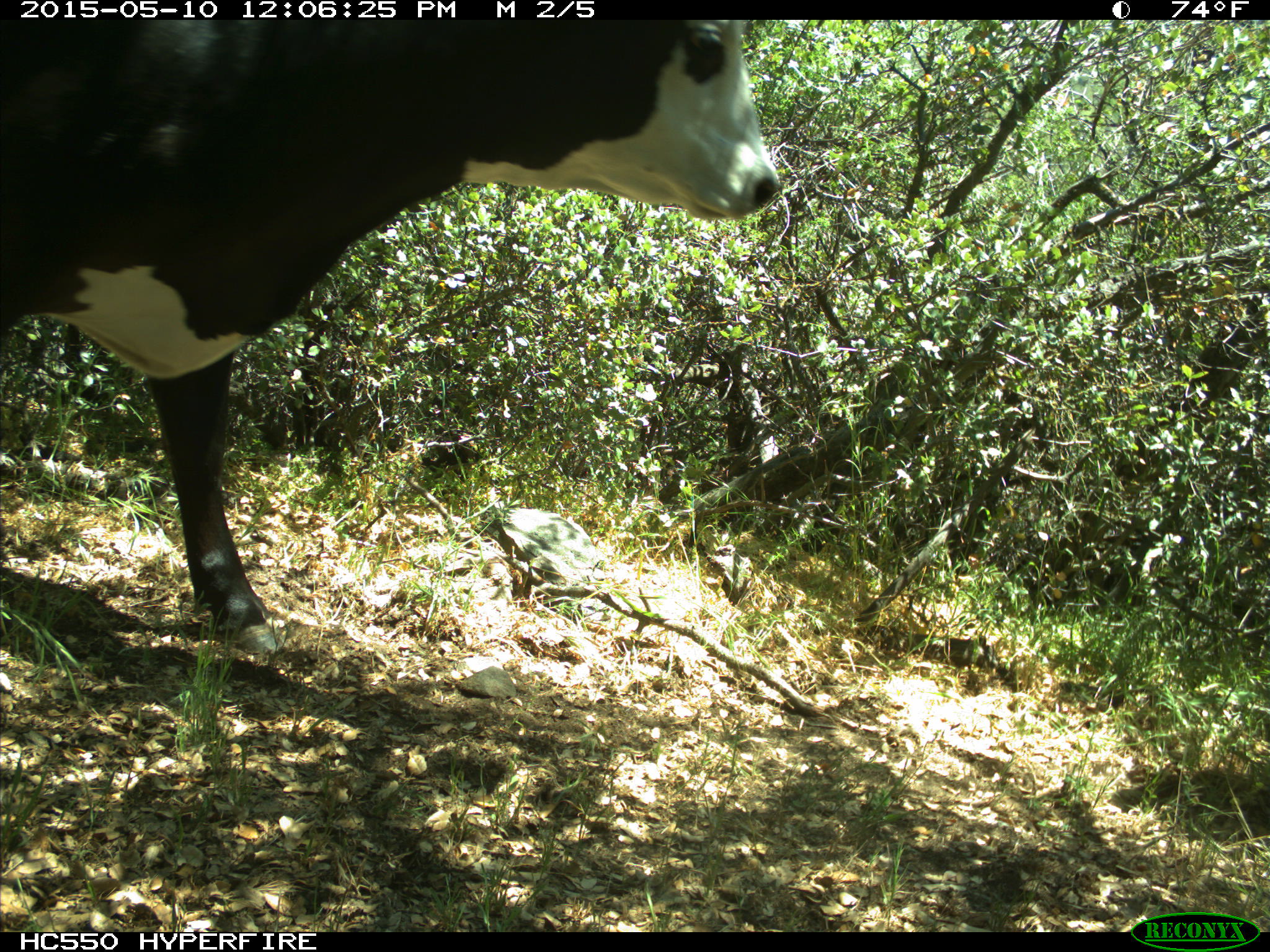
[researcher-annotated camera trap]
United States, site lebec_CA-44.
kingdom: Animalia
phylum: Chordata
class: Mammalia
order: Artiodactyla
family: Bovidae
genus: Bos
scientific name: Bos taurus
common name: domestic cow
Bos taurus (domestic cow).